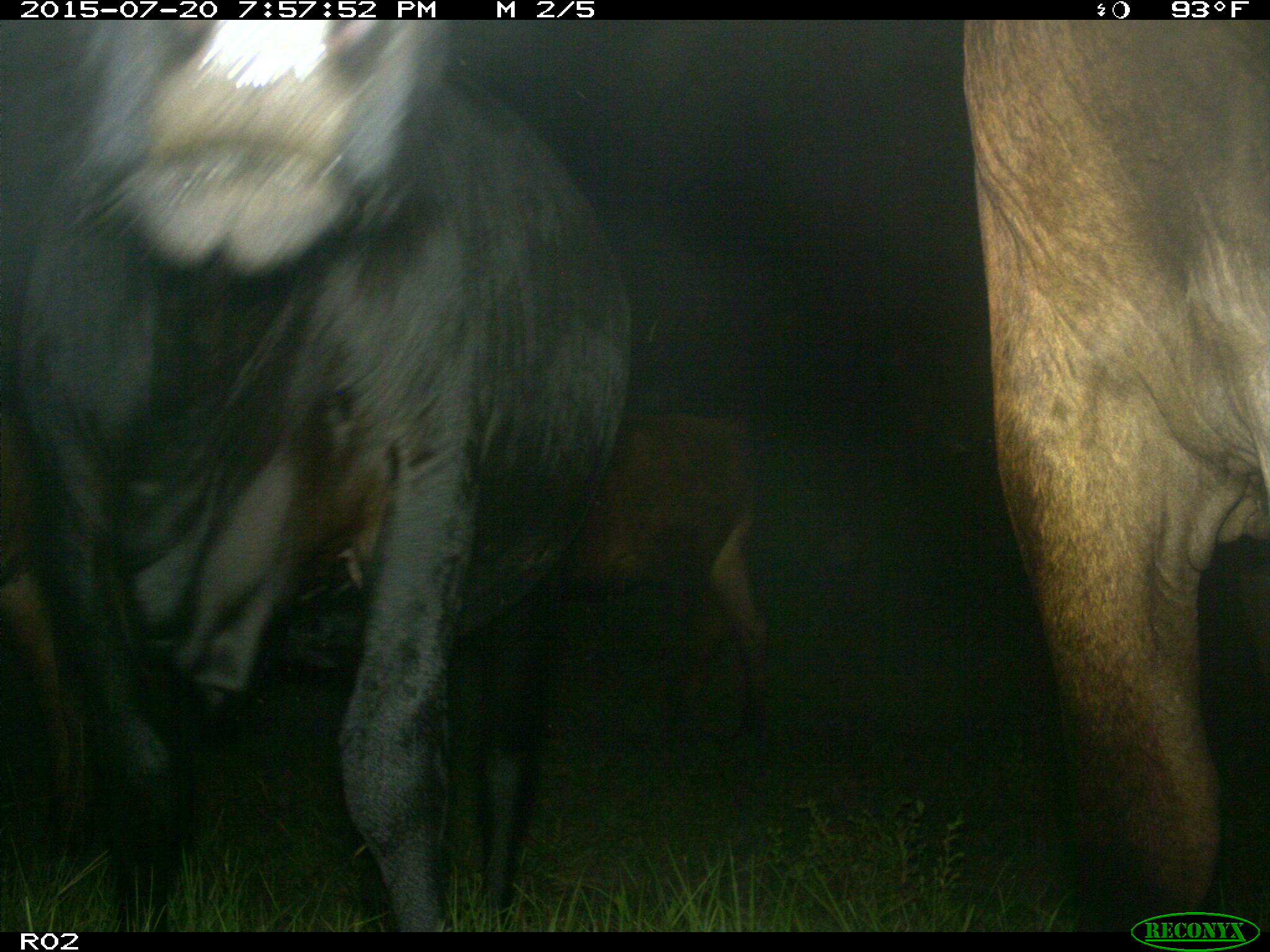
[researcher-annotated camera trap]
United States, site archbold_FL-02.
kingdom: Animalia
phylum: Chordata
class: Mammalia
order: Artiodactyla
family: Bovidae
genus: Bos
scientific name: Bos taurus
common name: domestic cow